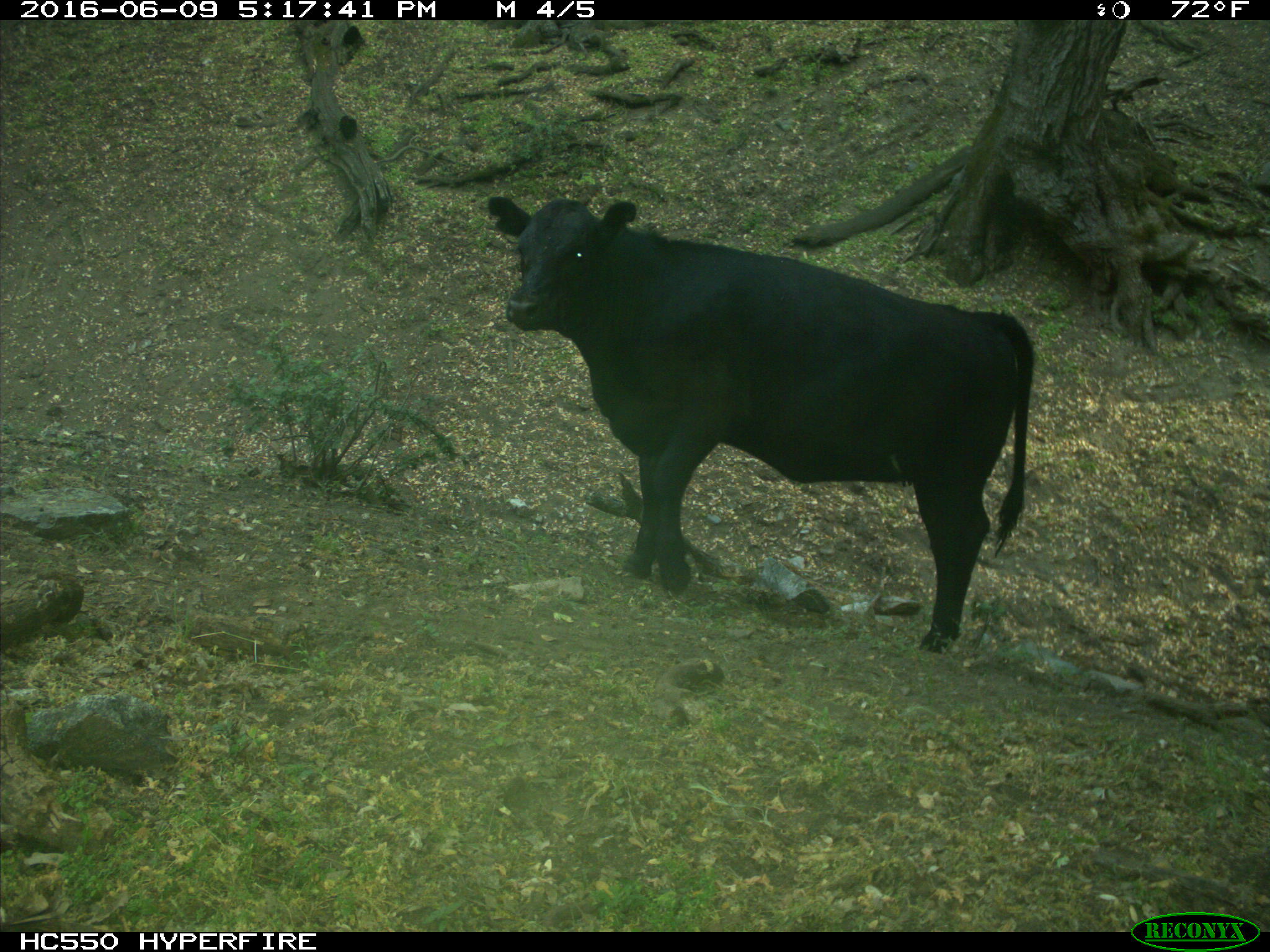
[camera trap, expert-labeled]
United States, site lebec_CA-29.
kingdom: Animalia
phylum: Chordata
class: Mammalia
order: Artiodactyla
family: Bovidae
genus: Bos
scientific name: Bos taurus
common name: domestic cow